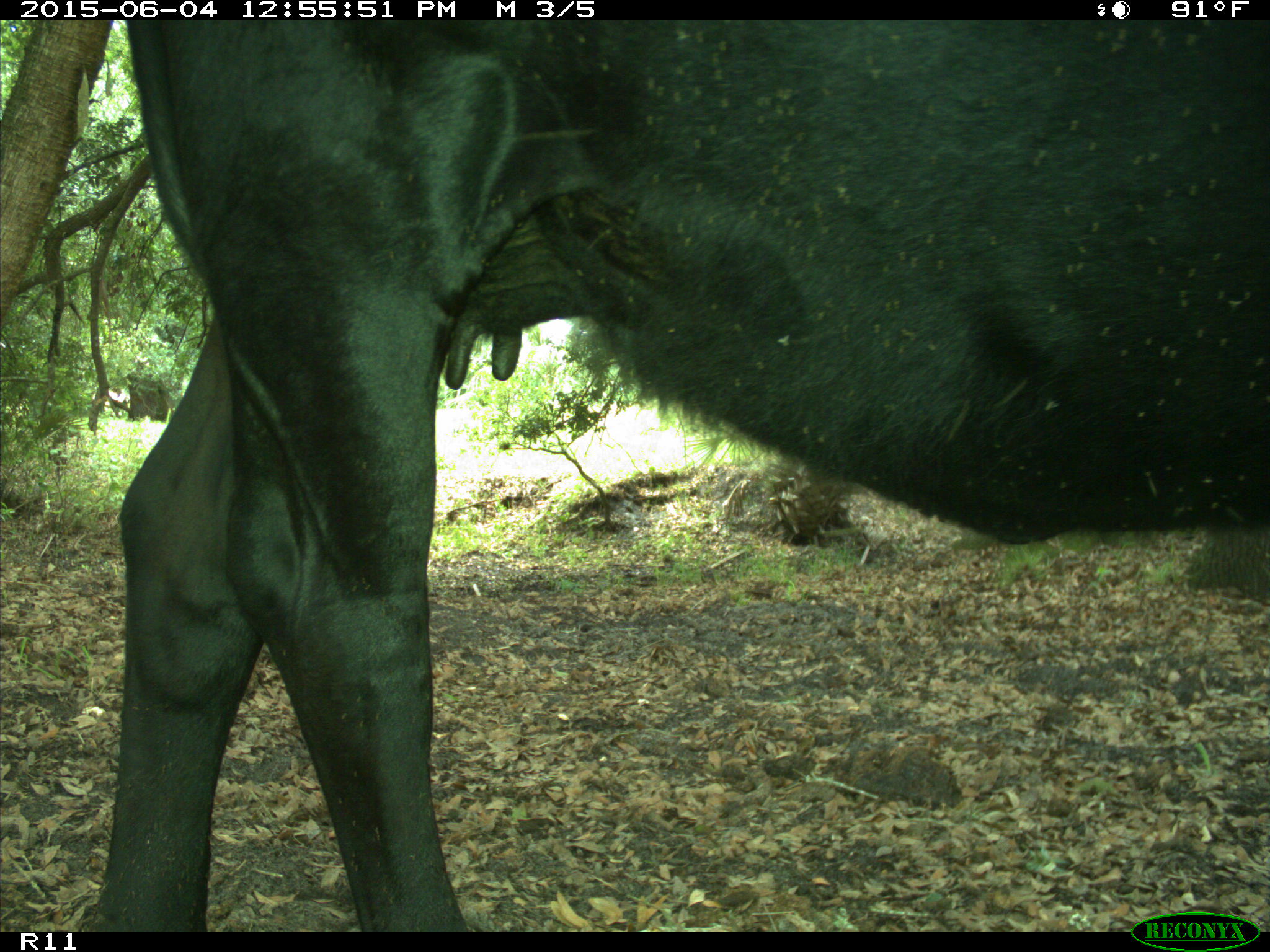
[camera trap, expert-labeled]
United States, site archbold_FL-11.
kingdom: Animalia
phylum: Chordata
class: Mammalia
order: Artiodactyla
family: Bovidae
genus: Bos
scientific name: Bos taurus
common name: domestic cow